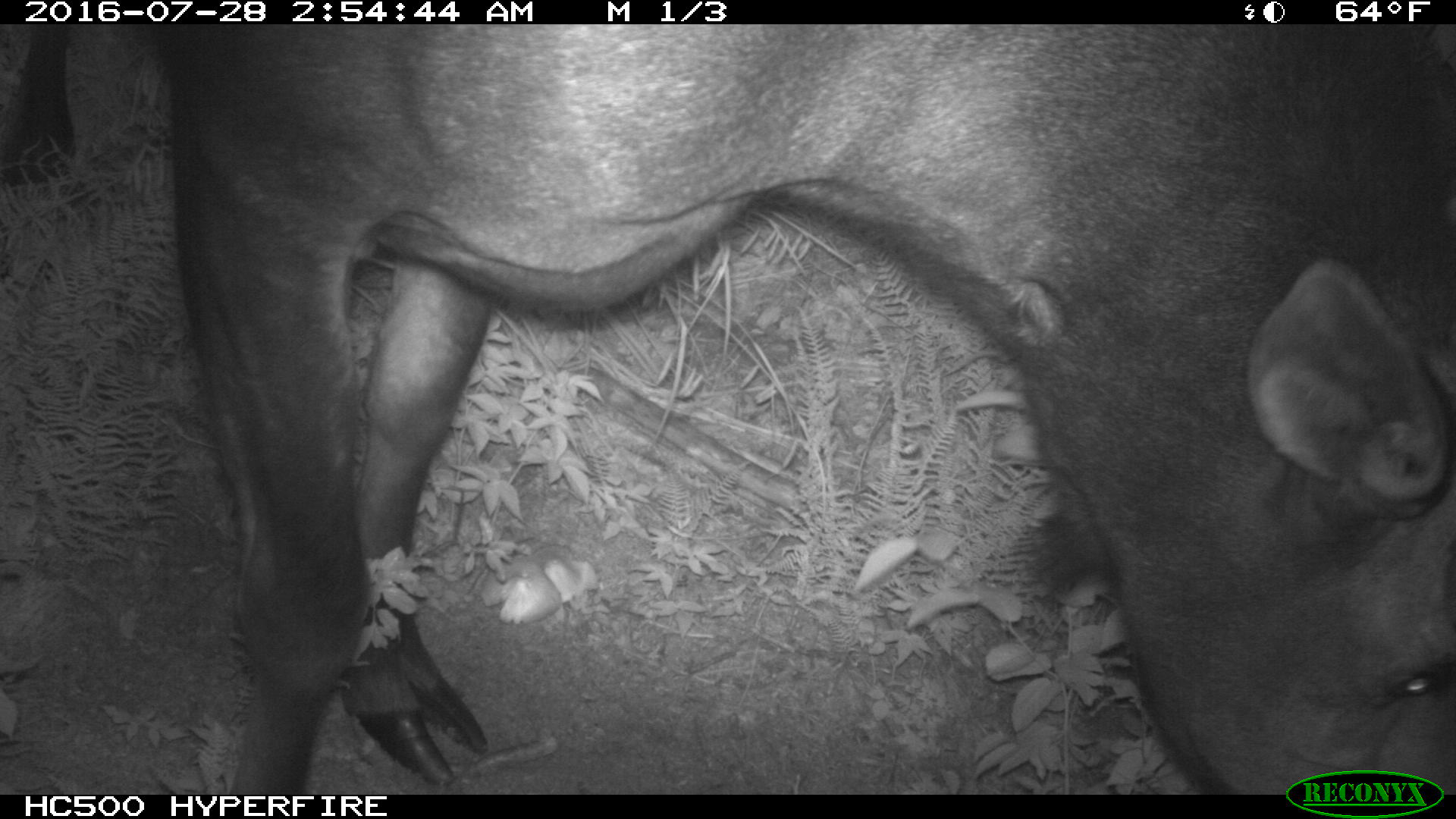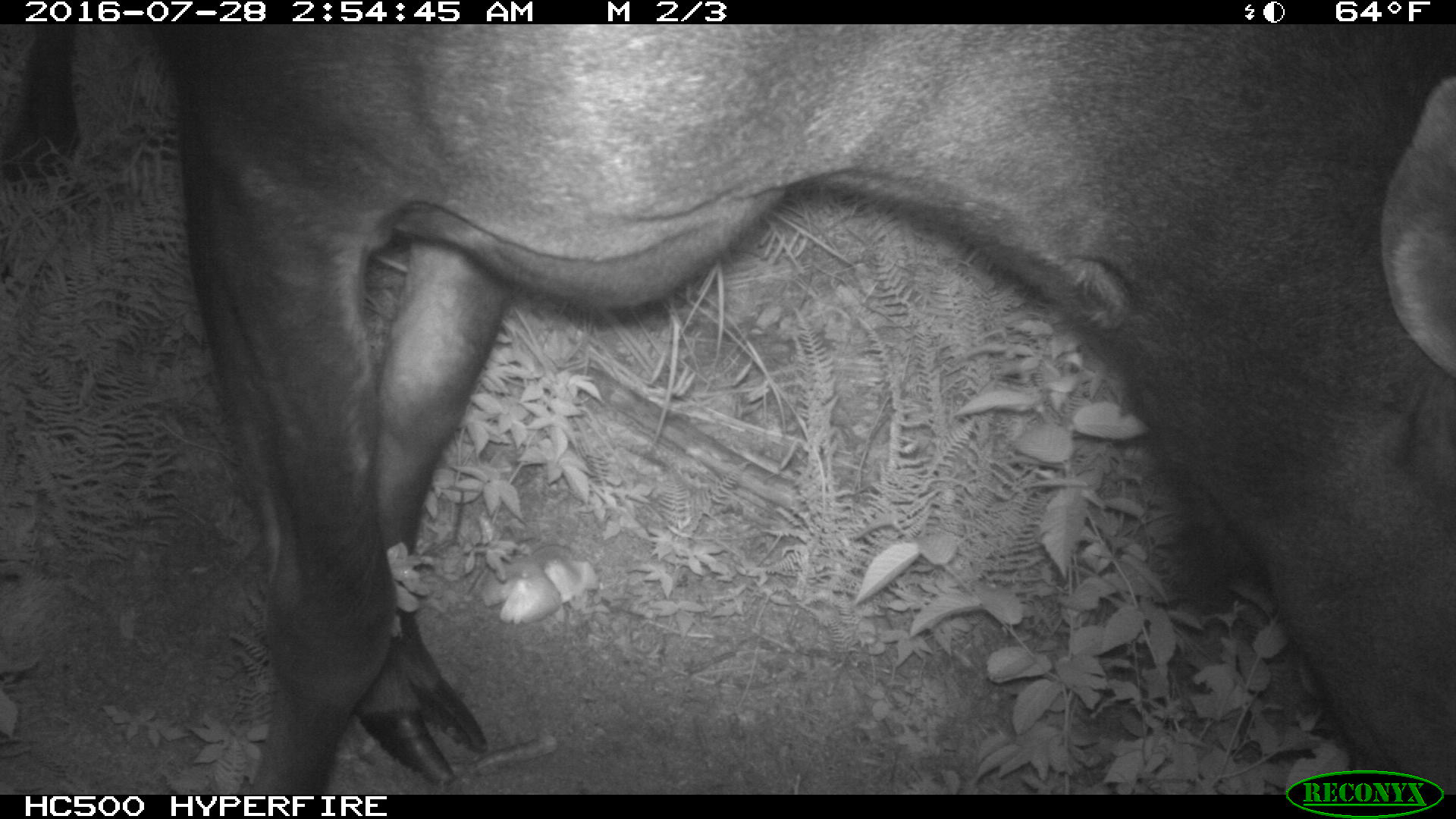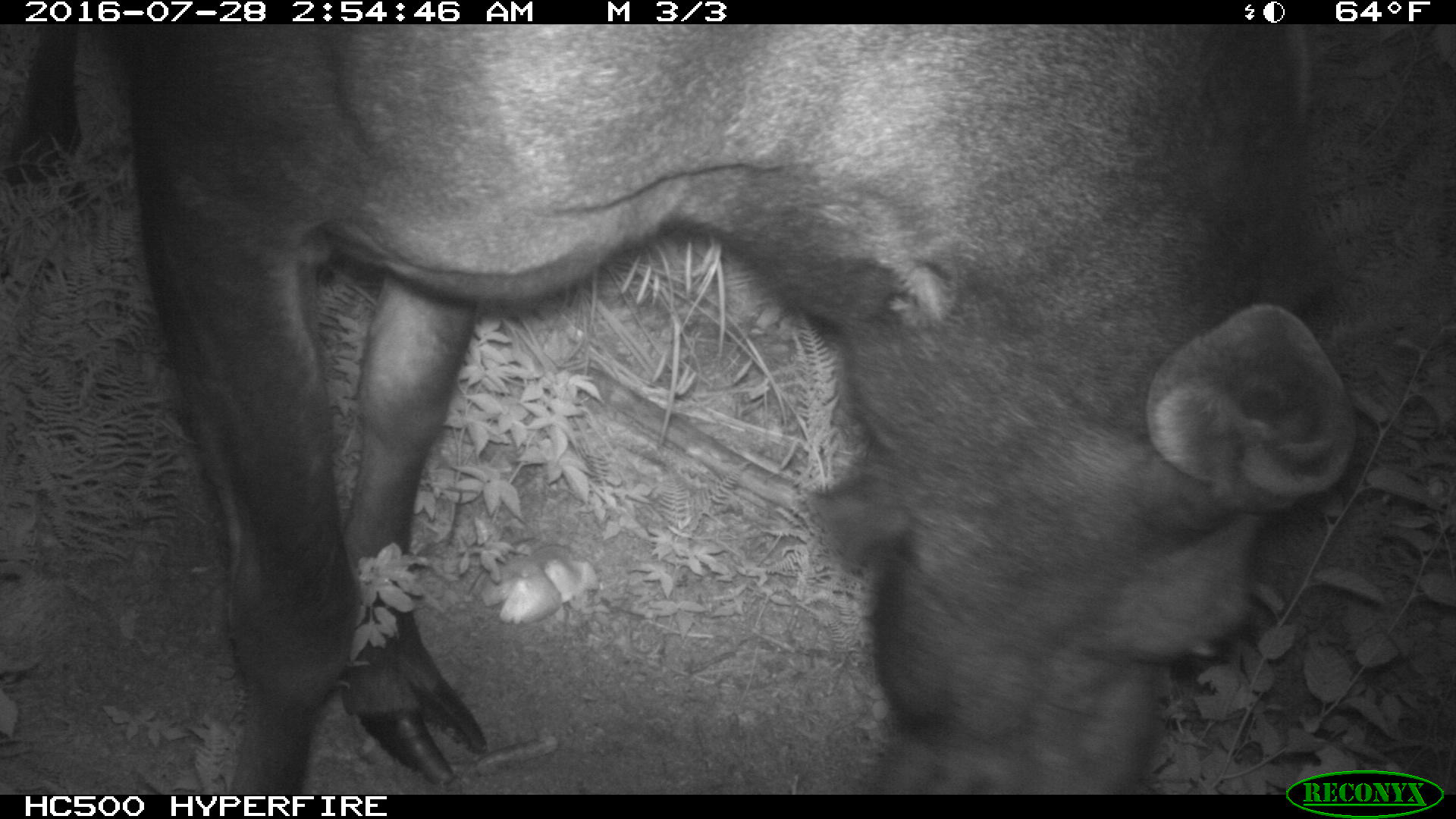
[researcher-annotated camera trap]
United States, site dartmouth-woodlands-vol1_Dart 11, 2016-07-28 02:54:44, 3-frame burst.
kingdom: Animalia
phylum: Chordata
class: Mammalia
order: Artiodactyla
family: Cervidae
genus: Alces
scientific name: Alces alces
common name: moose